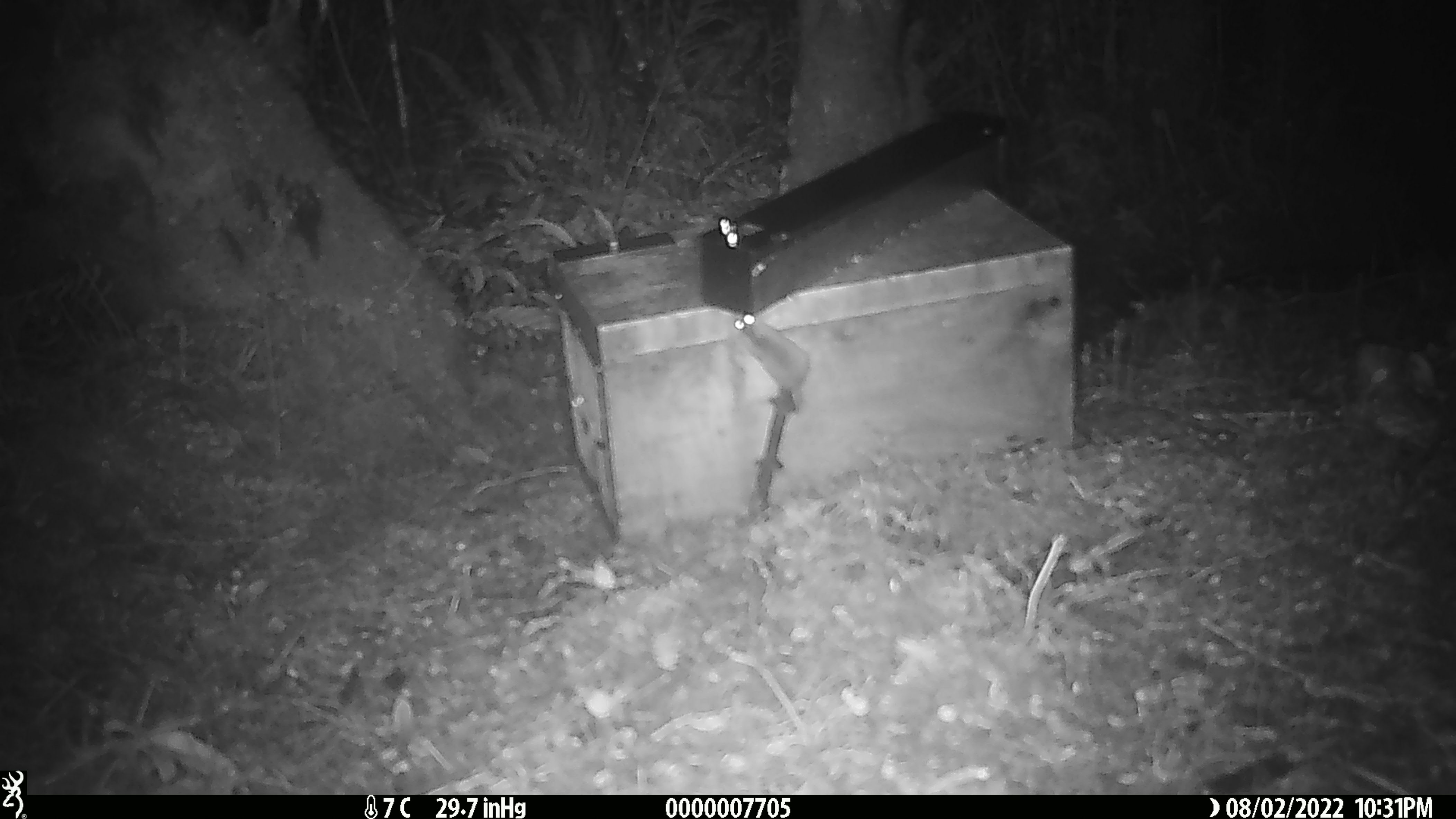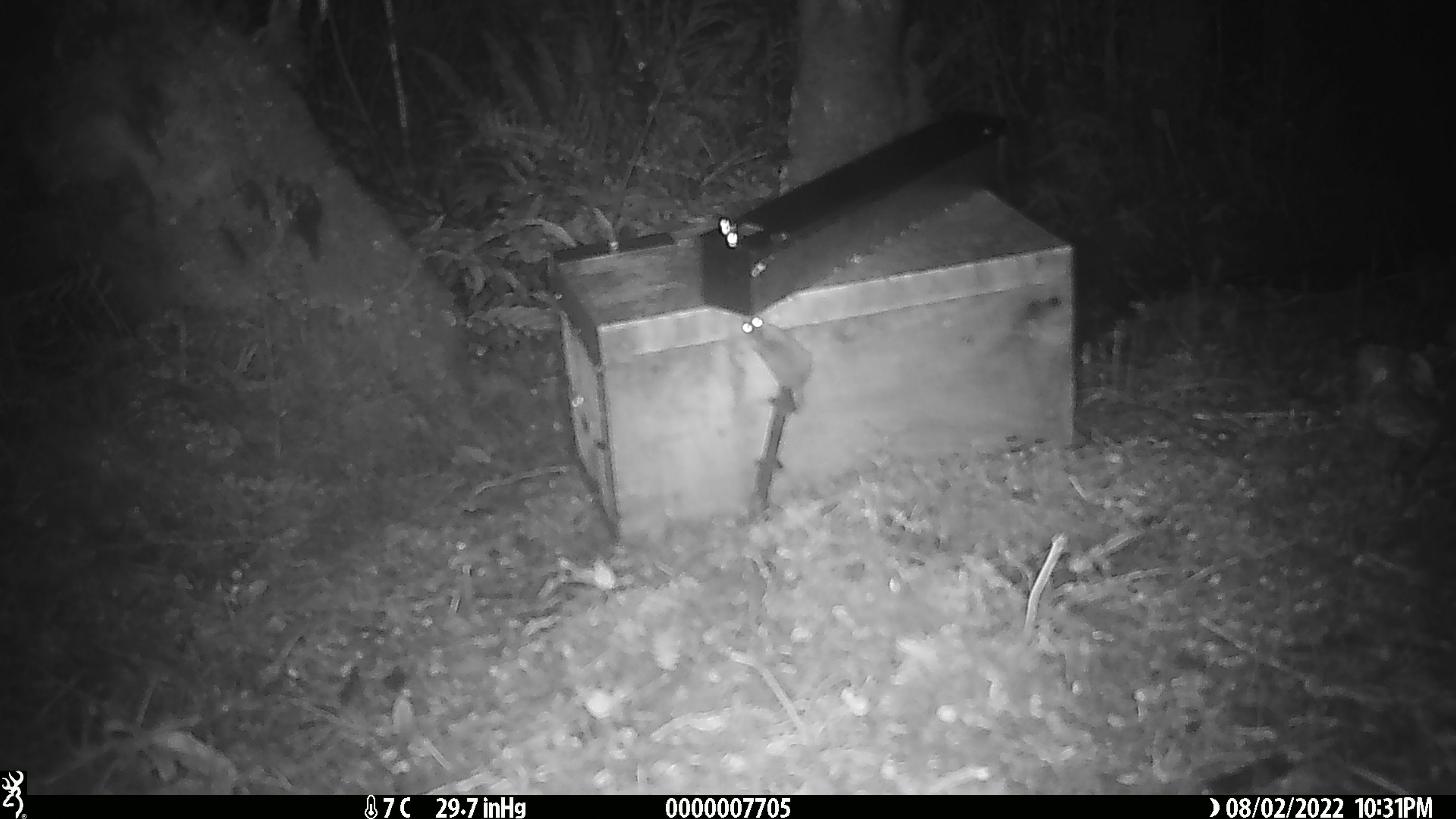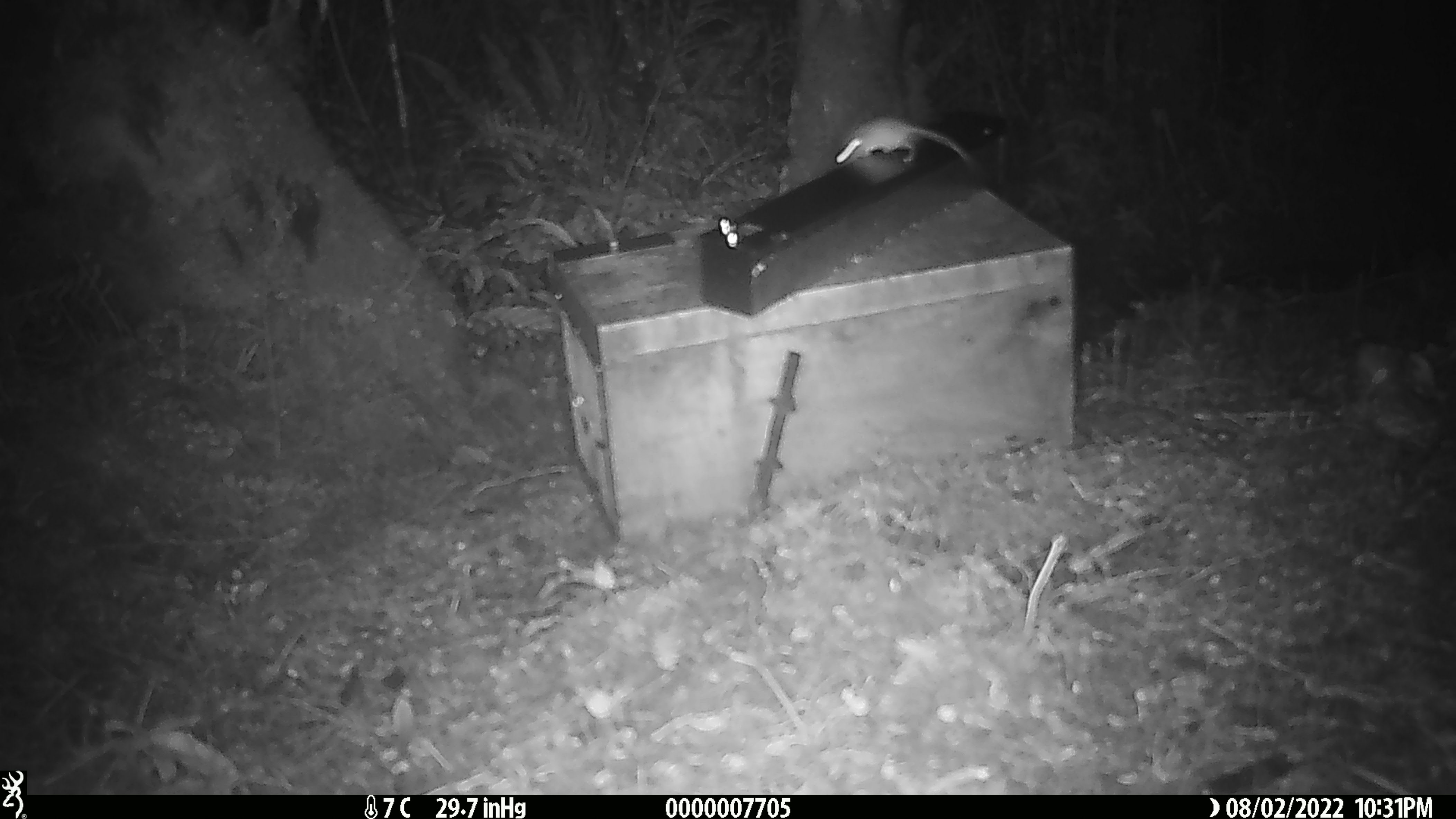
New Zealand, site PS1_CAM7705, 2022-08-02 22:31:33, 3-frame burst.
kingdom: Animalia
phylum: Chordata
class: Mammalia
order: Rodentia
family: Muridae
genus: Mus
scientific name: Mus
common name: mouse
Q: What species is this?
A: Mouse (Mus).